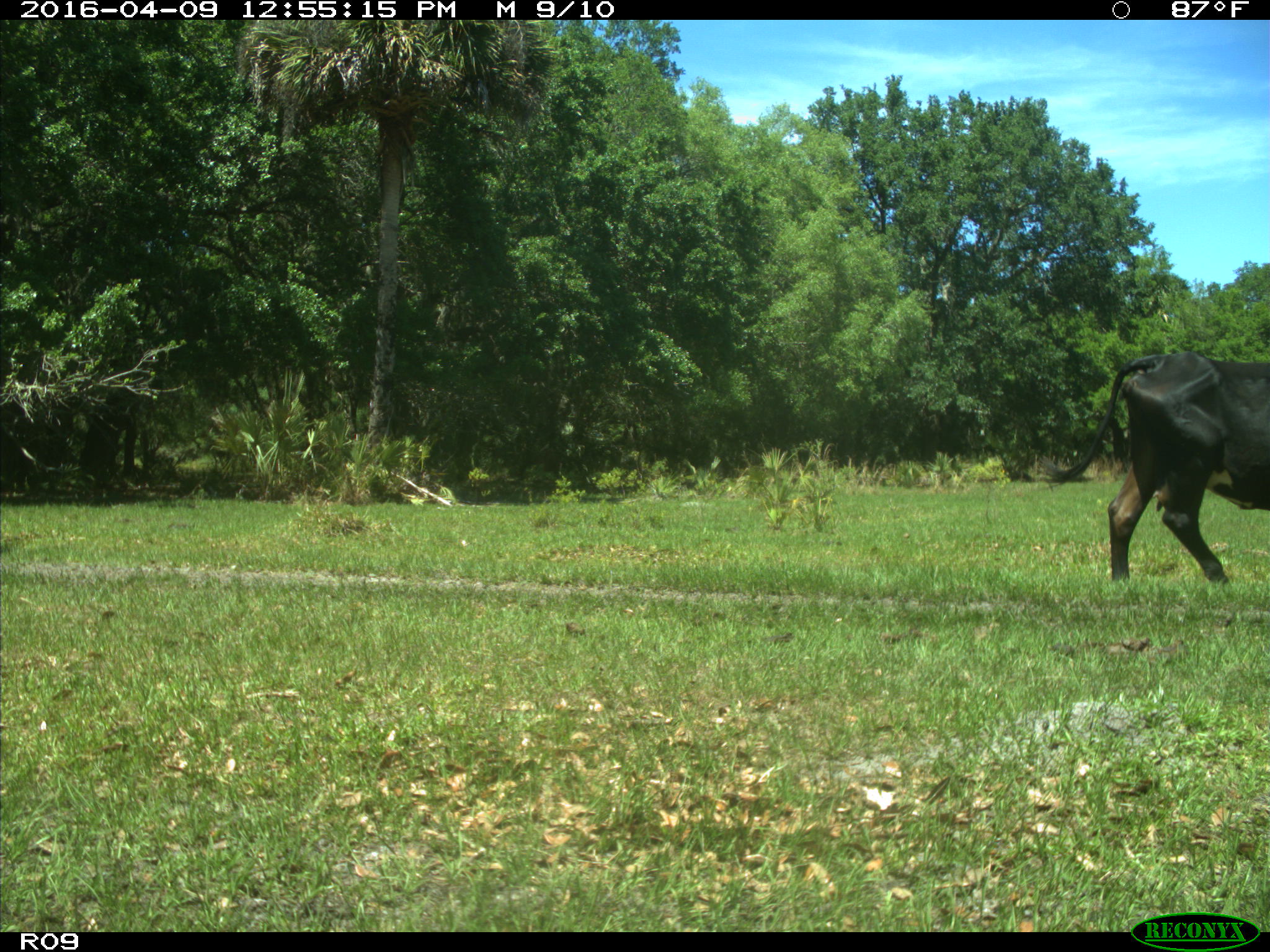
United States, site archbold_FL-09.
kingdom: Animalia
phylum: Chordata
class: Mammalia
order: Artiodactyla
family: Bovidae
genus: Bos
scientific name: Bos taurus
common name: domestic cow